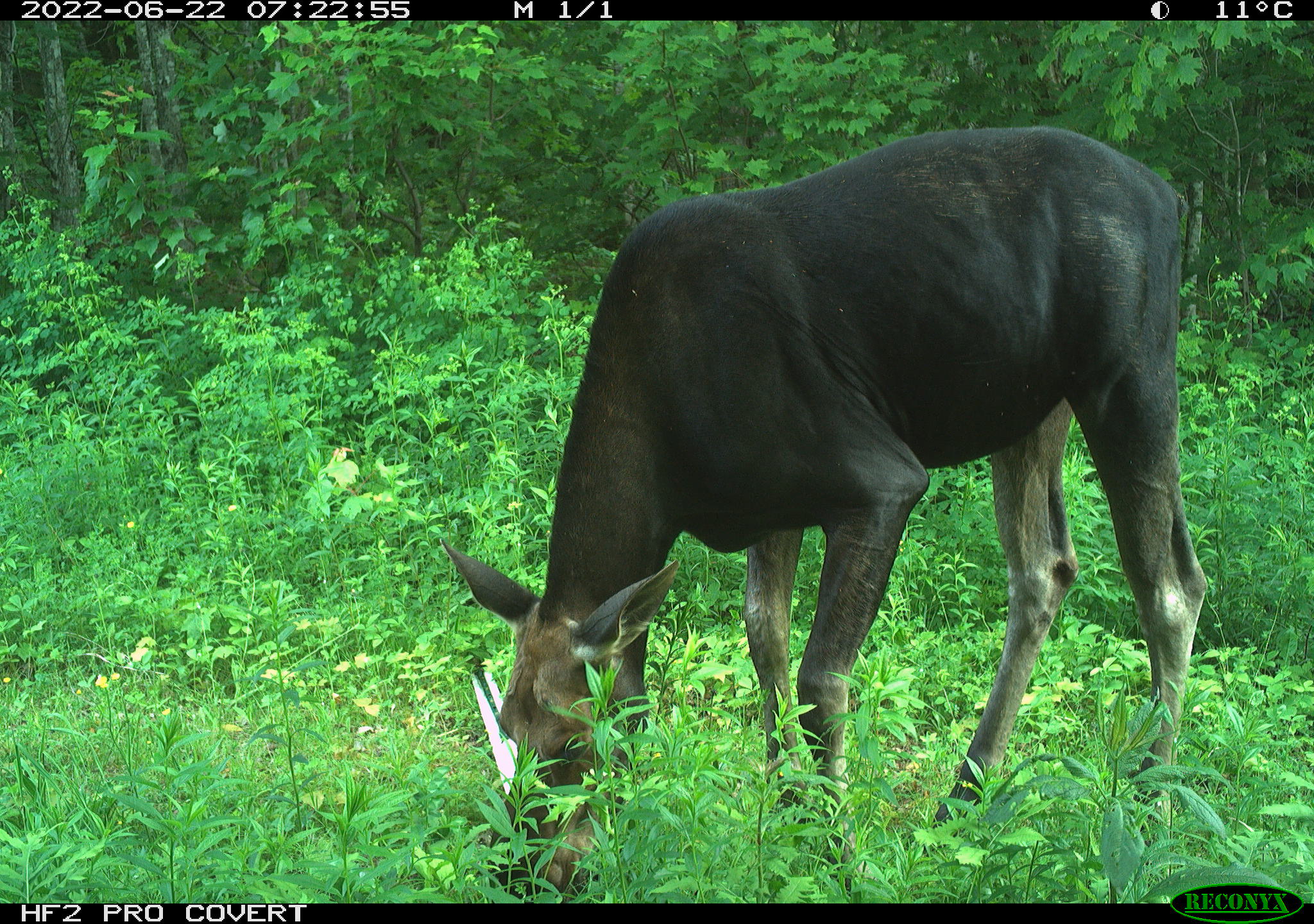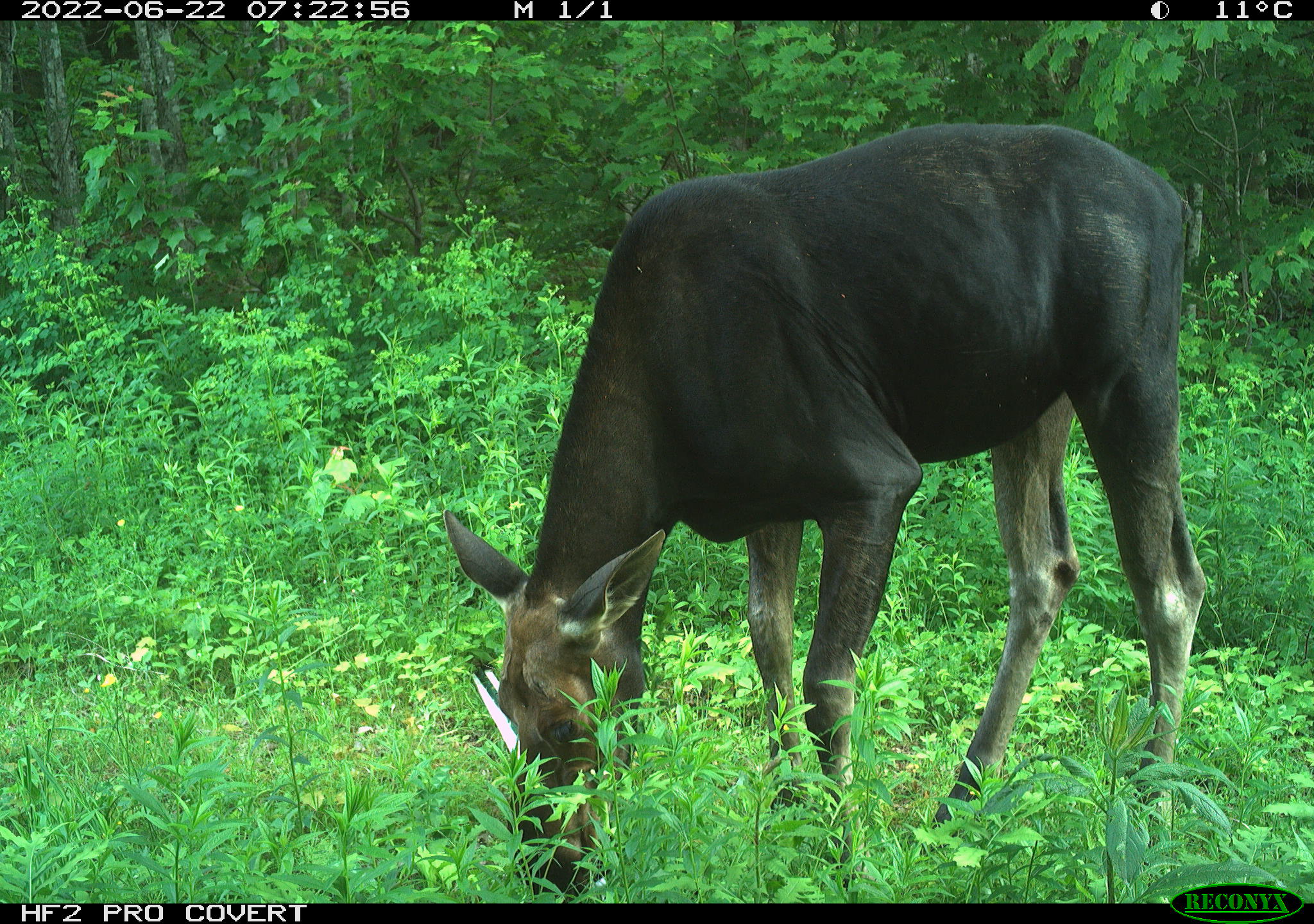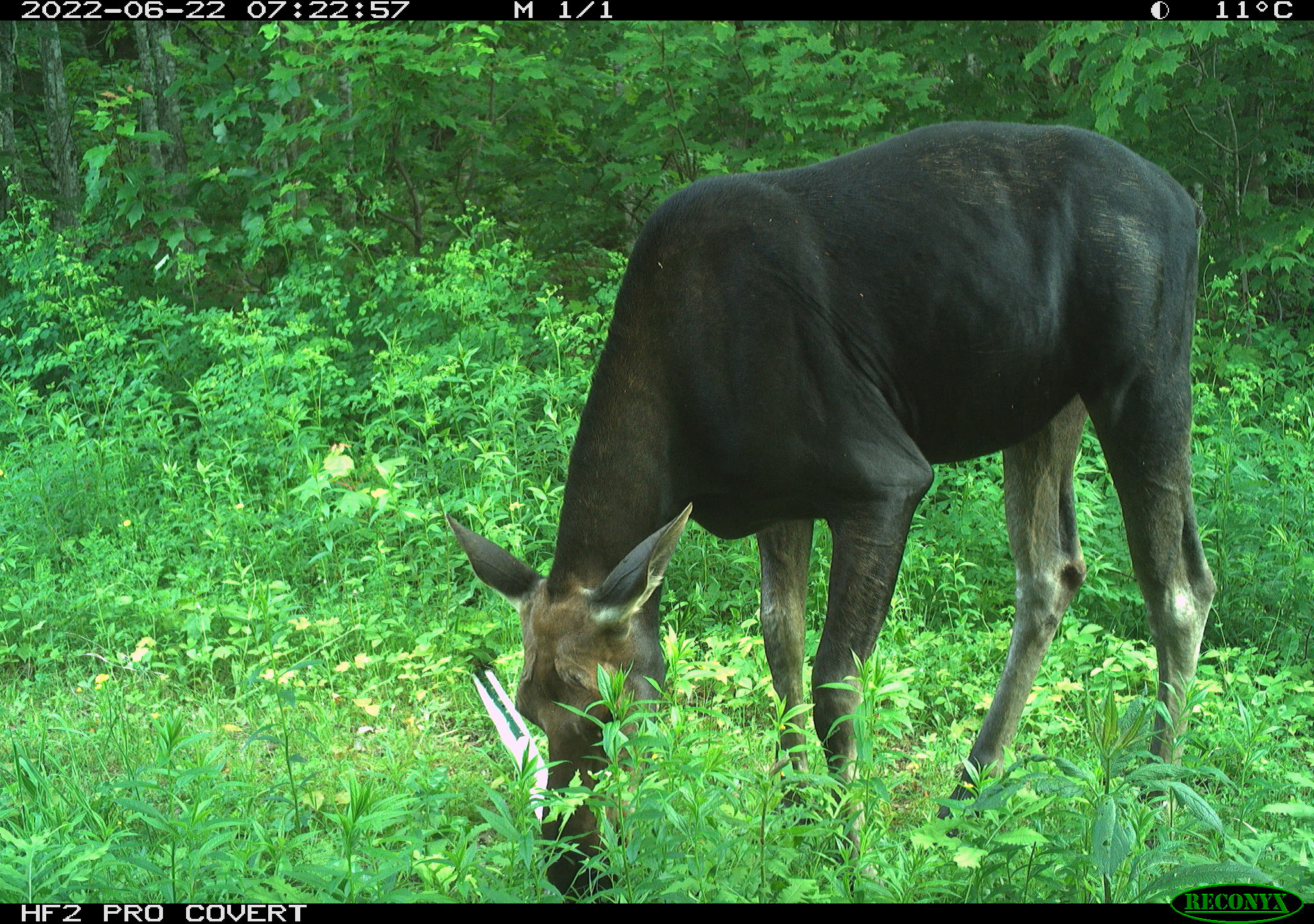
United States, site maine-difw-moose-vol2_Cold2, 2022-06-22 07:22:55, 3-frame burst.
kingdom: Animalia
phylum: Chordata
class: Mammalia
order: Artiodactyla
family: Cervidae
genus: Alces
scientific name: Alces alces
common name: moose